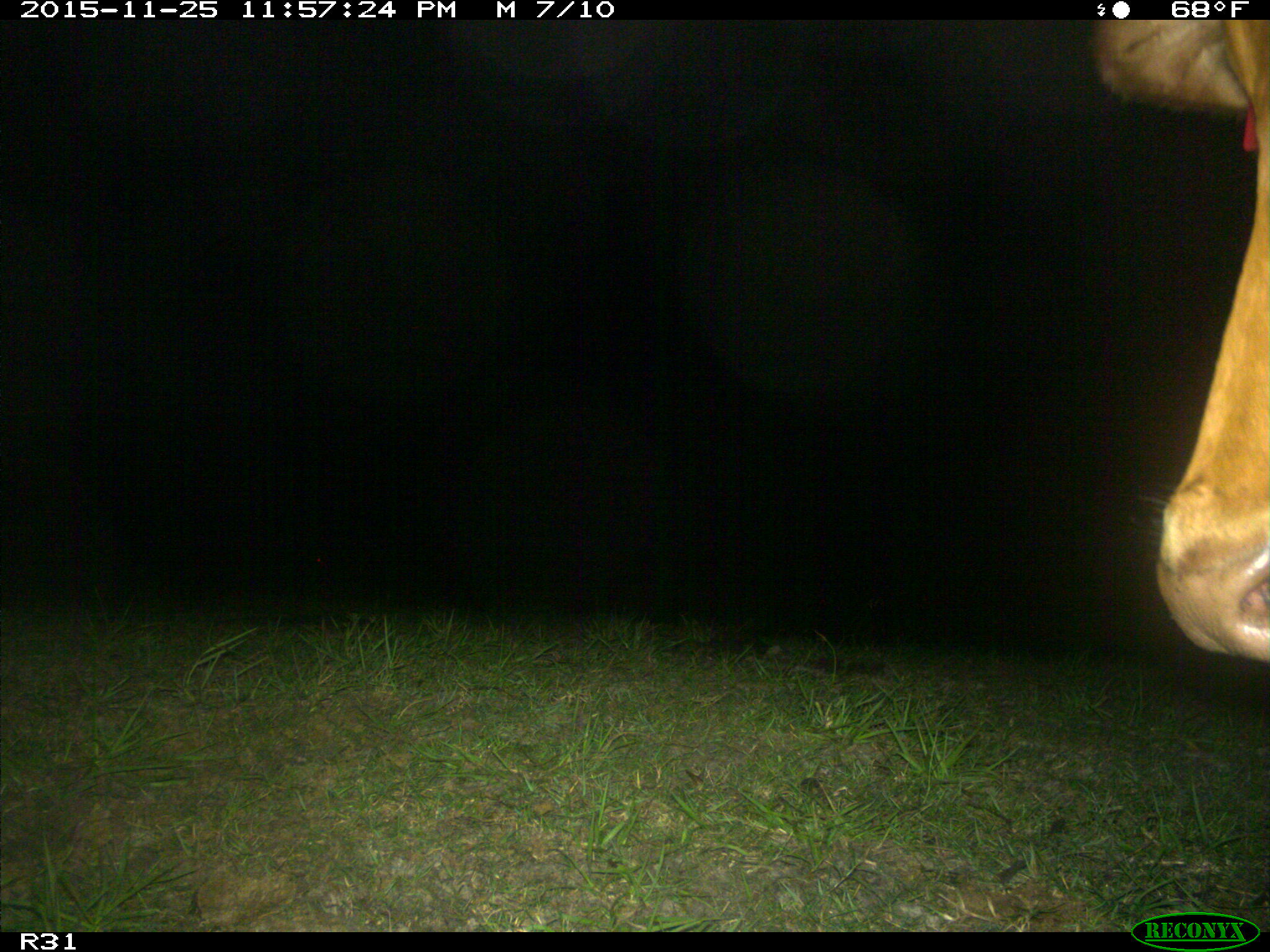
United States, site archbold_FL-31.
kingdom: Animalia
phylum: Chordata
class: Mammalia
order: Artiodactyla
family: Bovidae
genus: Bos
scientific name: Bos taurus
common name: domestic cow